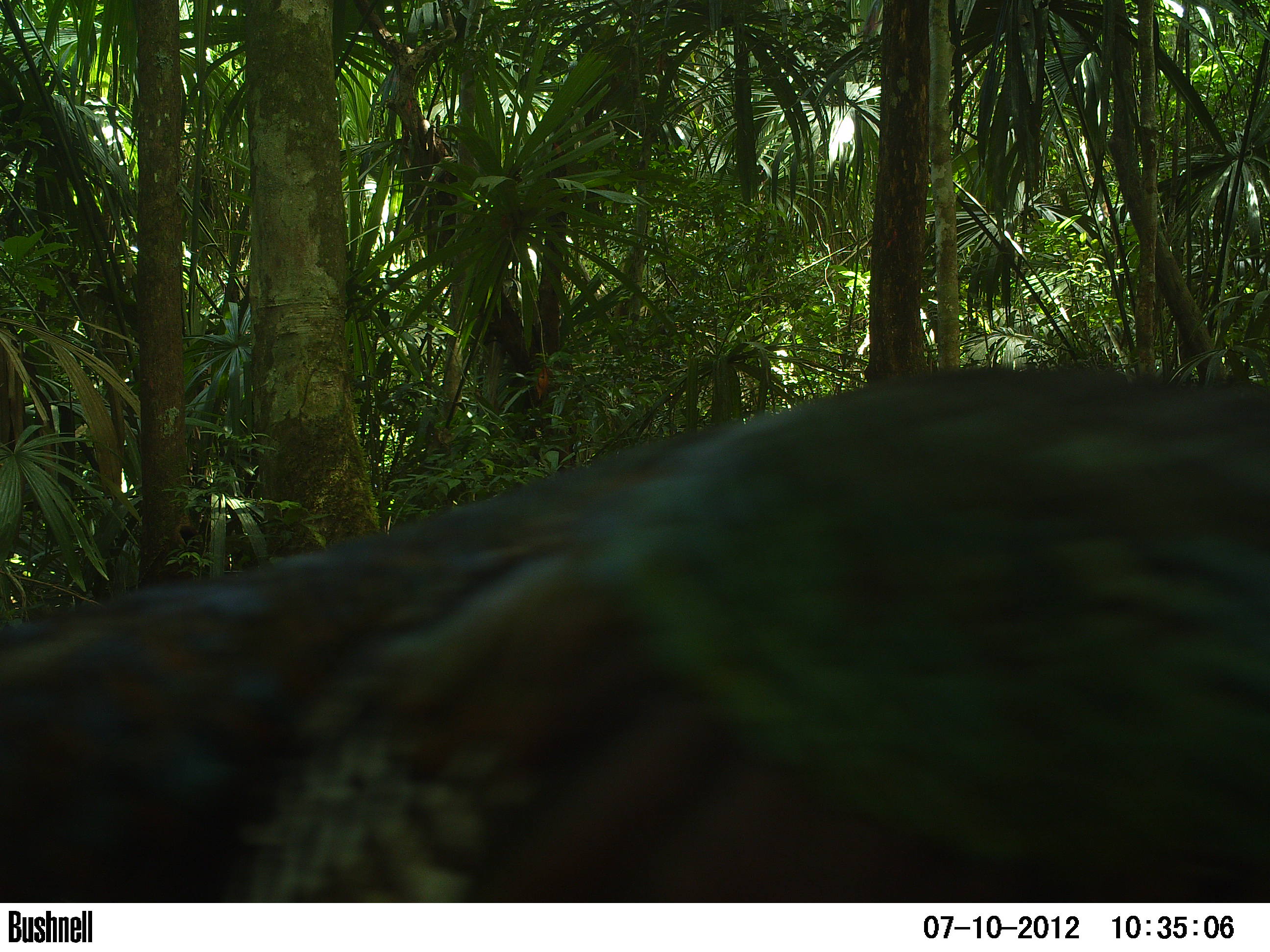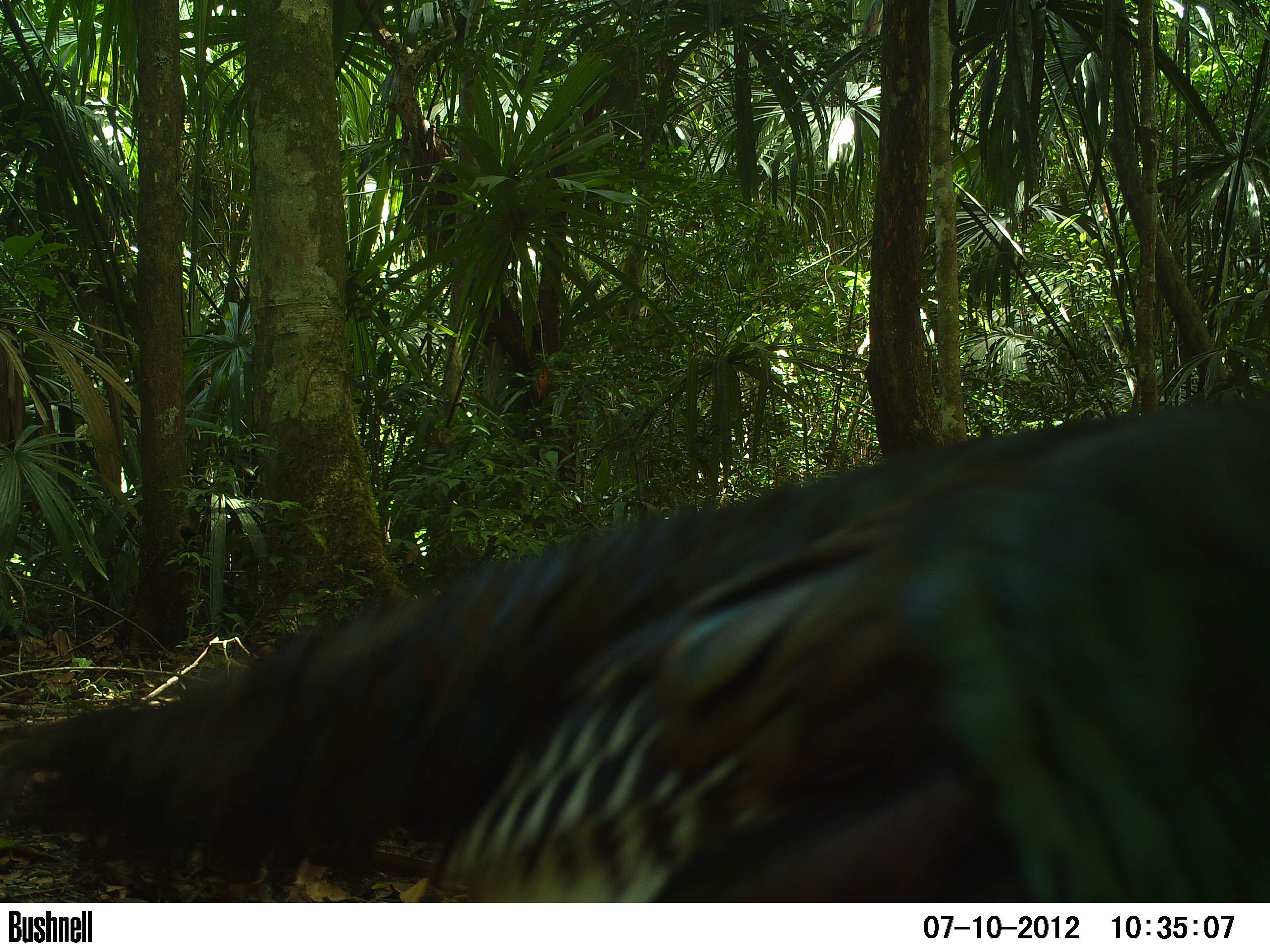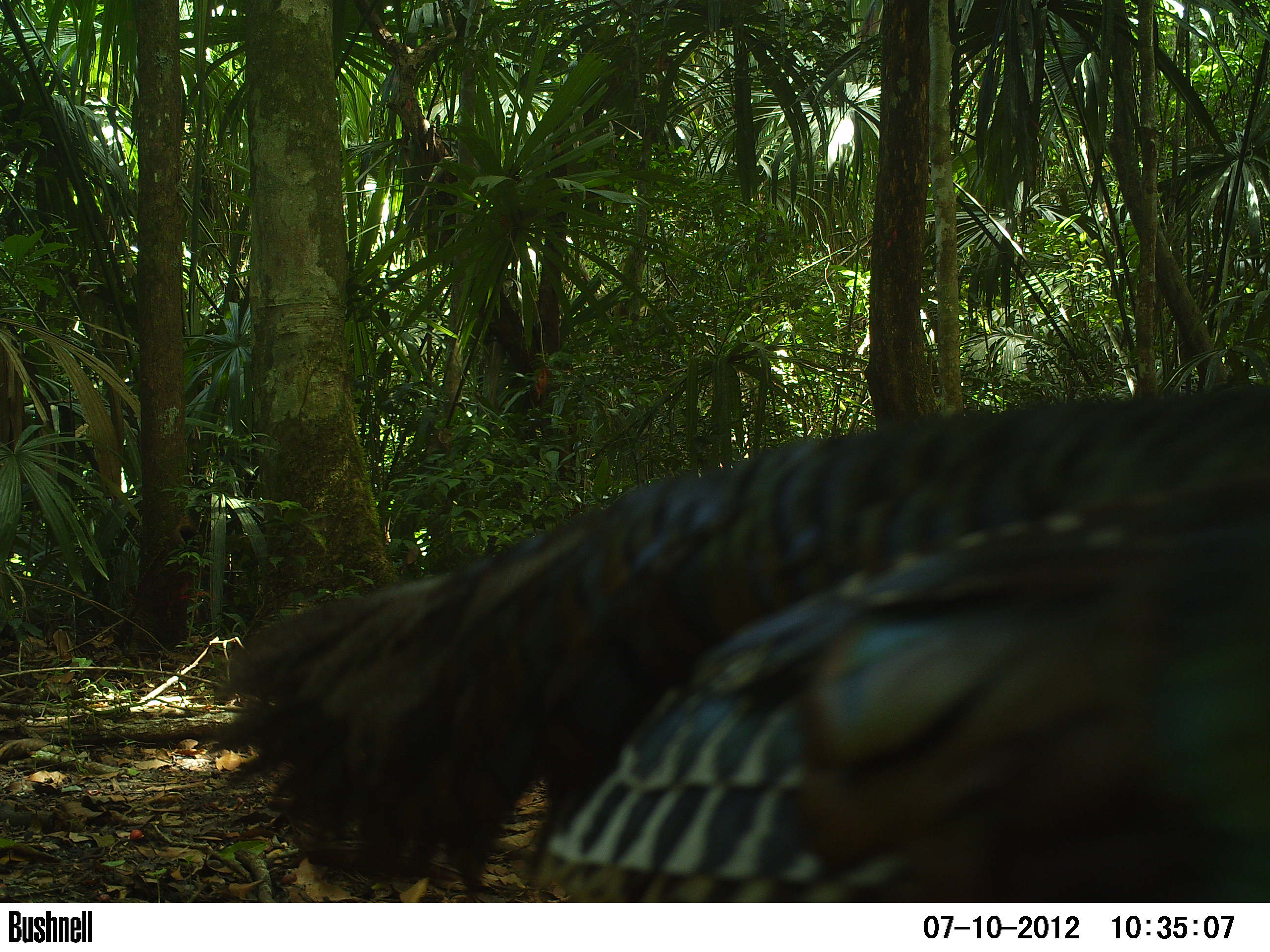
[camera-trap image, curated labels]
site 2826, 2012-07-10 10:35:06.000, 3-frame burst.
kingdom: Animalia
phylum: Chordata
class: Aves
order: Galliformes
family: Phasianidae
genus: Meleagris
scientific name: Meleagris ocellata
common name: ocellated turkey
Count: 1.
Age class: adult.